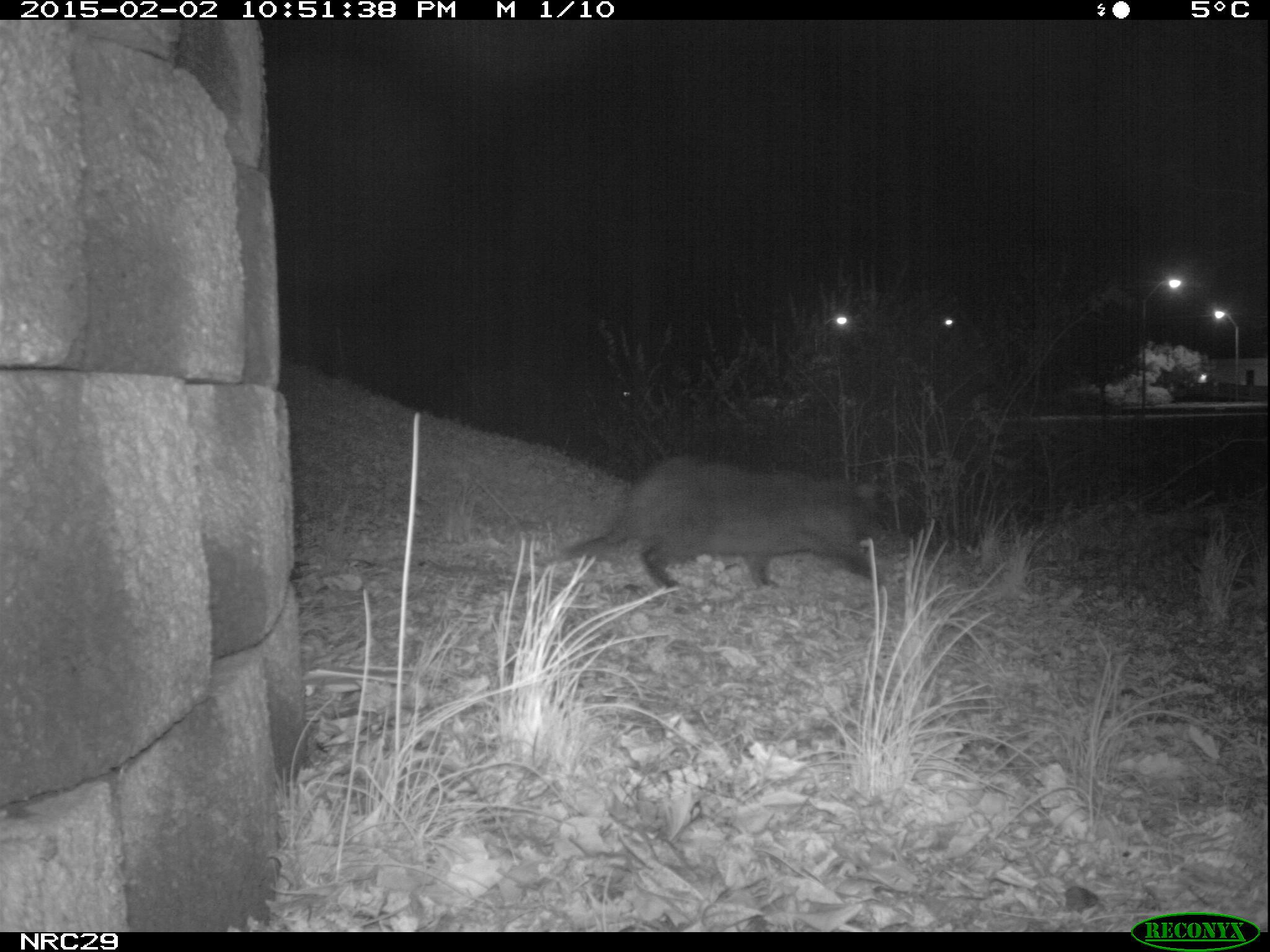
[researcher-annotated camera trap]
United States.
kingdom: Animalia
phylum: Chordata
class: Mammalia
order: Carnivora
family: Felidae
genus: Felis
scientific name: Felis catus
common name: domestic cat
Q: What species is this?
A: Domestic Cat (Felis catus).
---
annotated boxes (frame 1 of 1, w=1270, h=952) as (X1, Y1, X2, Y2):
Domestic Cat: (551, 436, 920, 608)